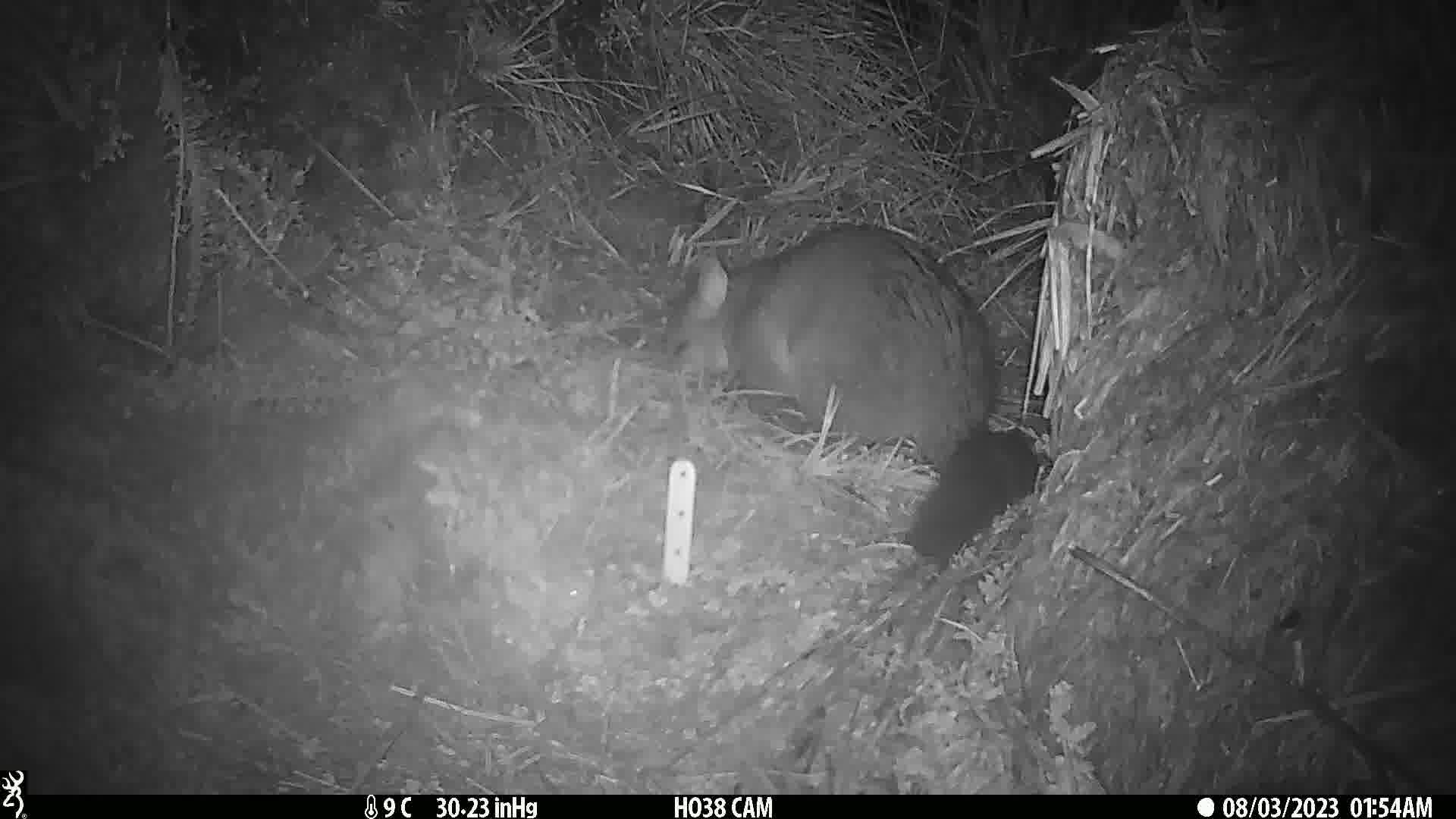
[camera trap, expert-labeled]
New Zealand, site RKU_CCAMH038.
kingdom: Animalia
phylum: Chordata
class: Mammalia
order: Diprotodontia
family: Phalangeridae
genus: Trichosurus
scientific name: Trichosurus vulpecula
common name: common brushtail possum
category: possum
Possum (common brushtail possum) (Trichosurus vulpecula).